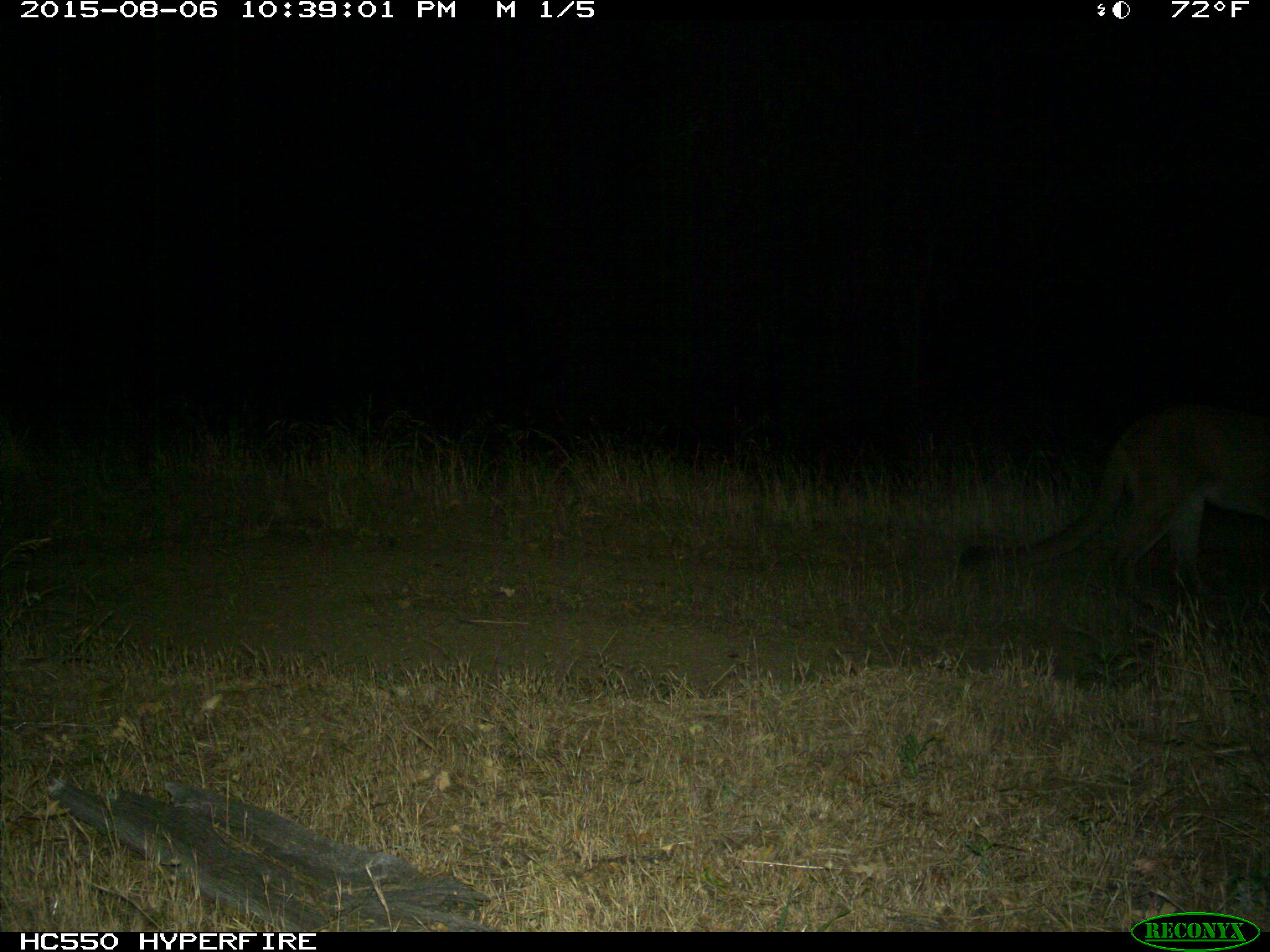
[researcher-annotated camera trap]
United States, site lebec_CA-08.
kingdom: Animalia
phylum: Chordata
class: Mammalia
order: Carnivora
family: Felidae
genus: Puma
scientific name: Puma concolor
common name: mountain lion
Puma concolor (mountain lion).